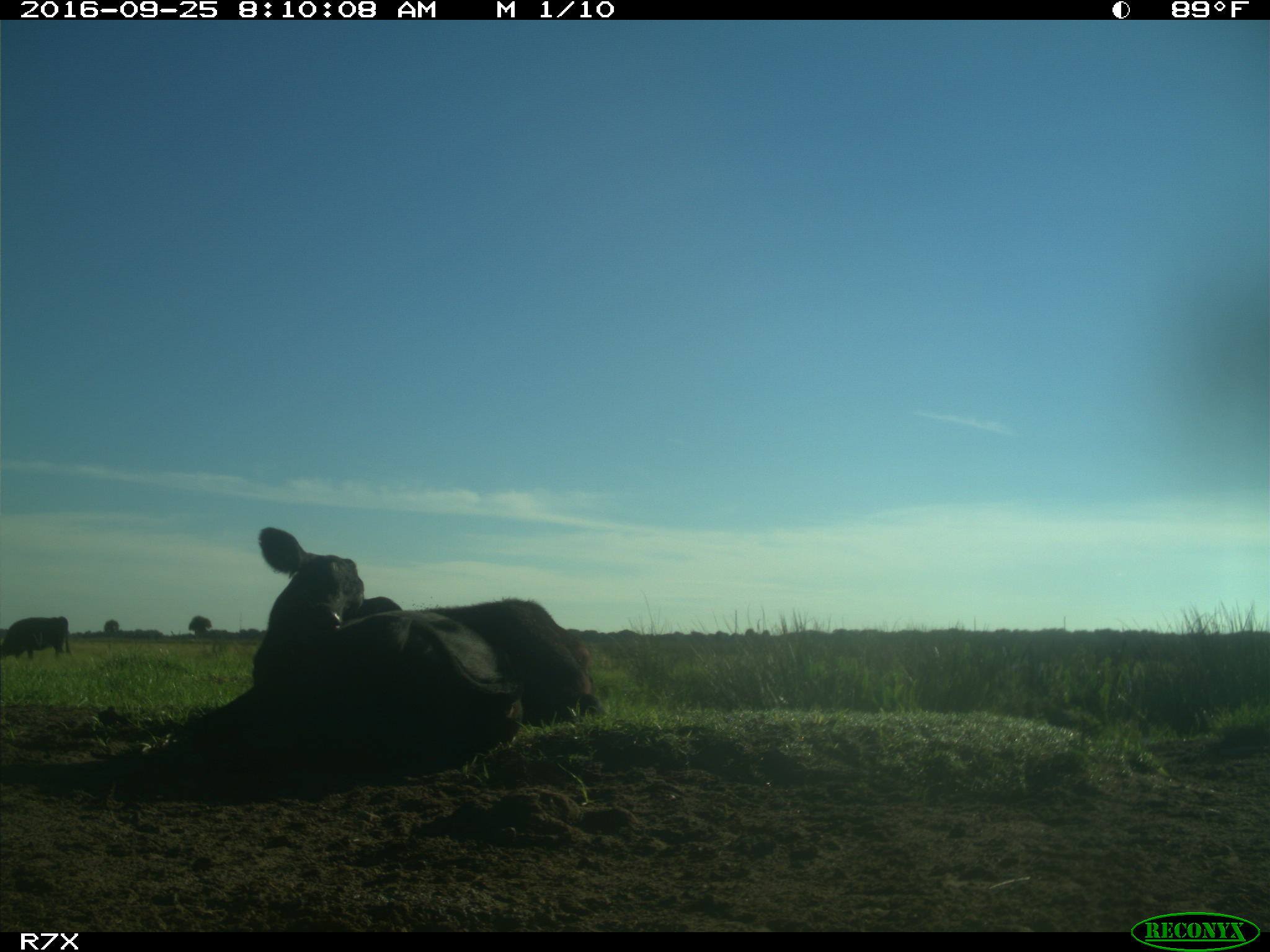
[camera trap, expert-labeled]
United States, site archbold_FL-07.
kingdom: Animalia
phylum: Chordata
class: Mammalia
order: Artiodactyla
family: Bovidae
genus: Bos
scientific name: Bos taurus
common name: domestic cow